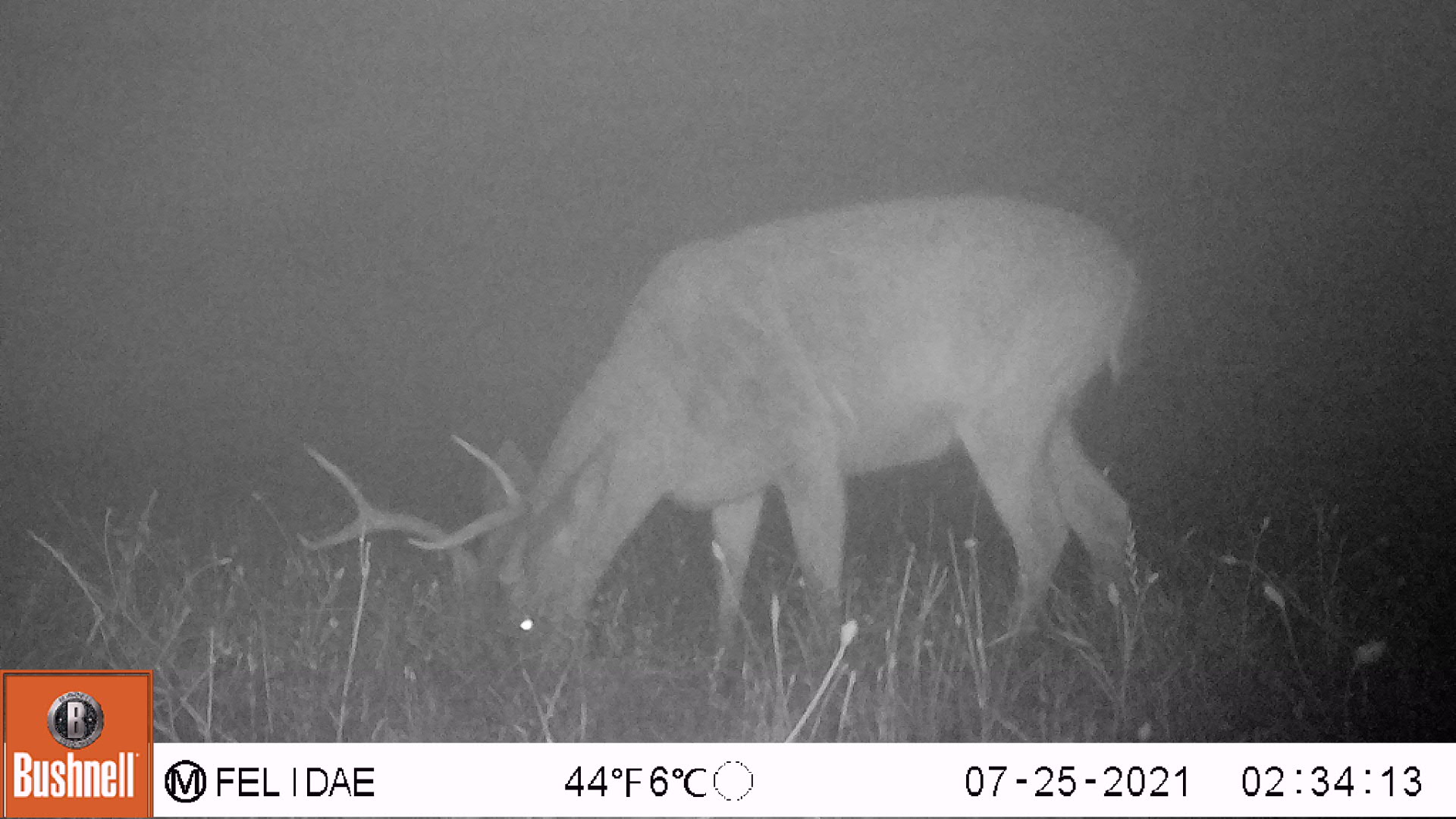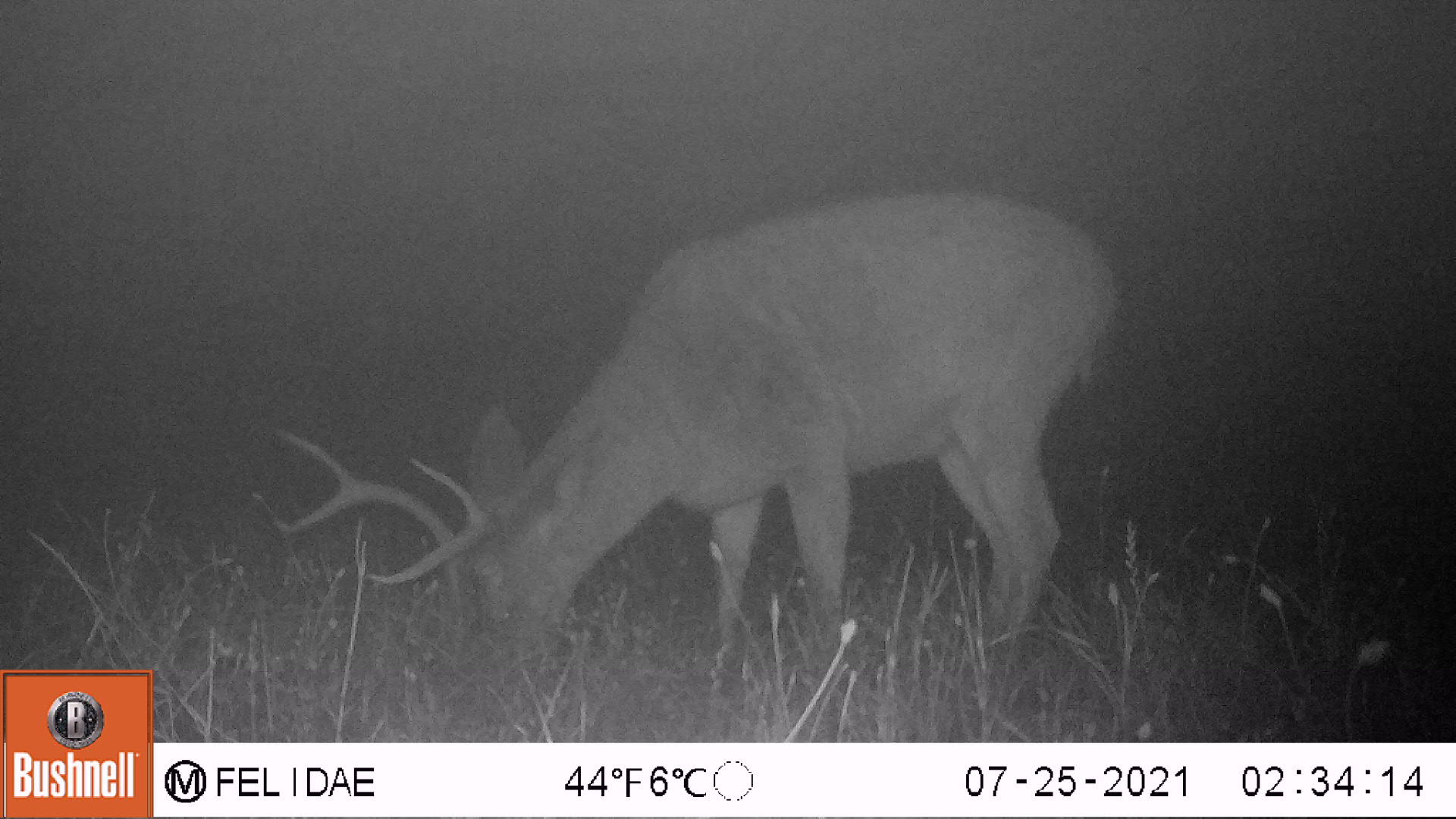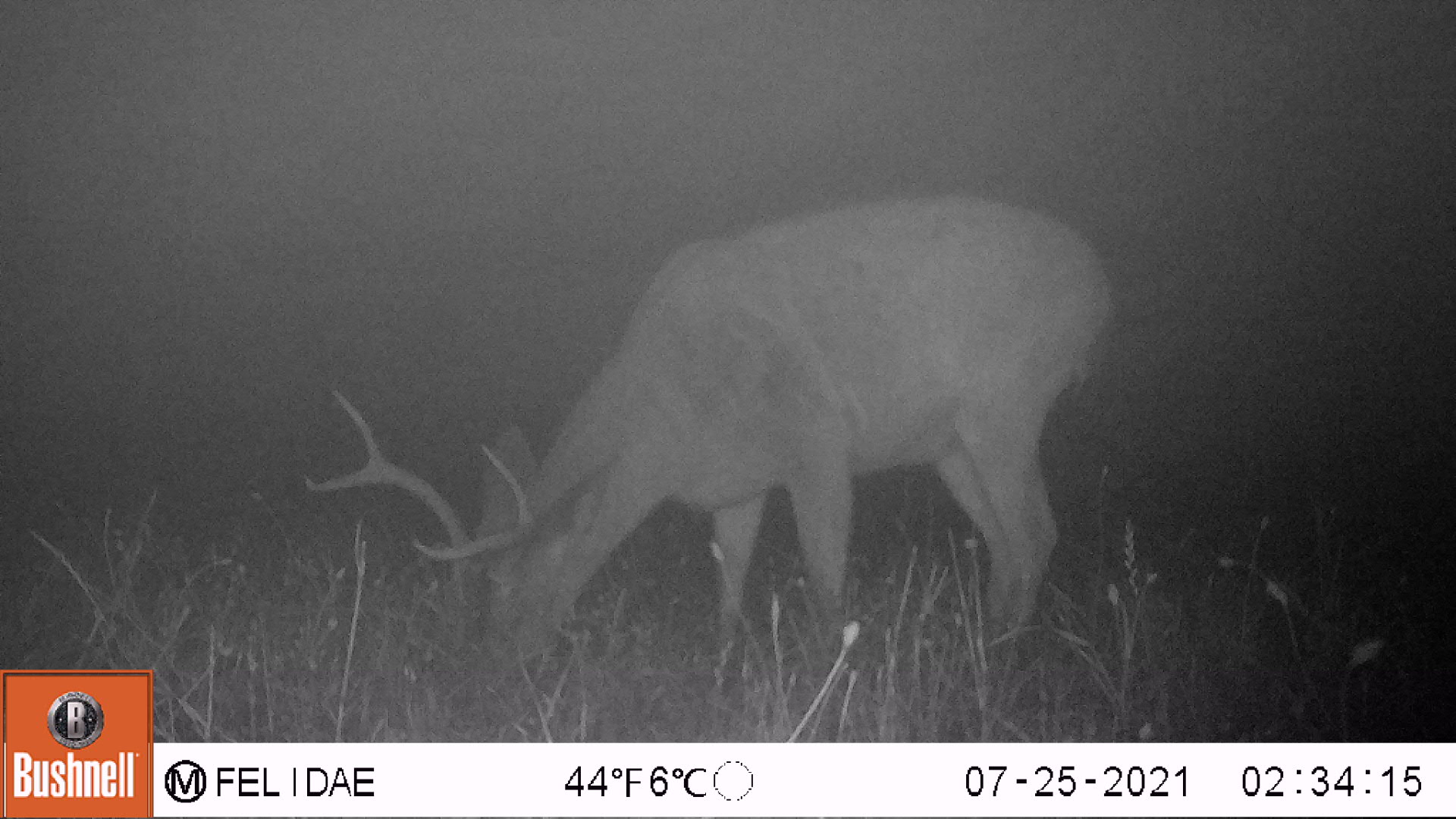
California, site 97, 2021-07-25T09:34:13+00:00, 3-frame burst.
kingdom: Animalia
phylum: Chordata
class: Mammalia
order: Artiodactyla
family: Cervidae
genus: Odocoileus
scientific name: Odocoileus hemionus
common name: mule deer